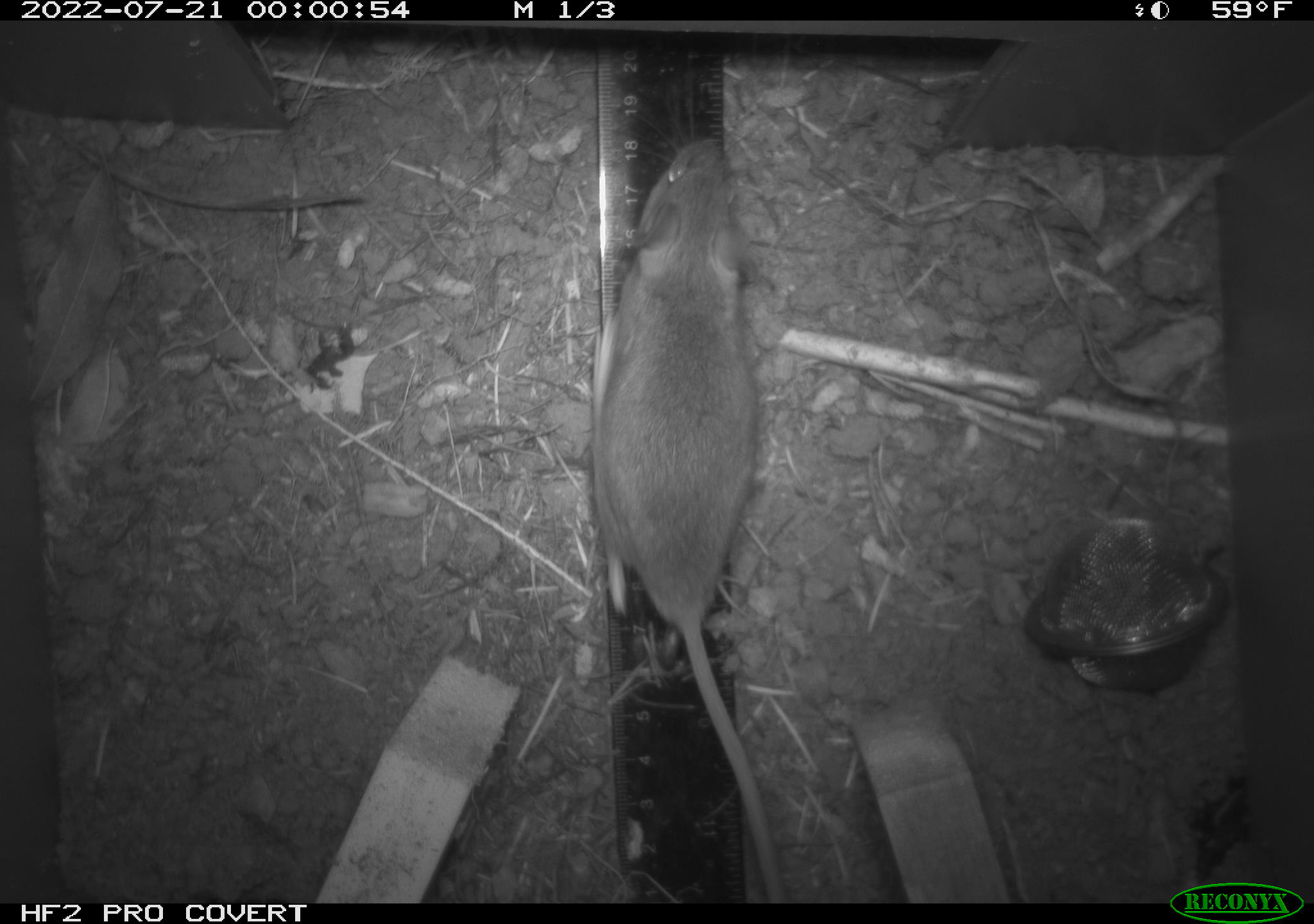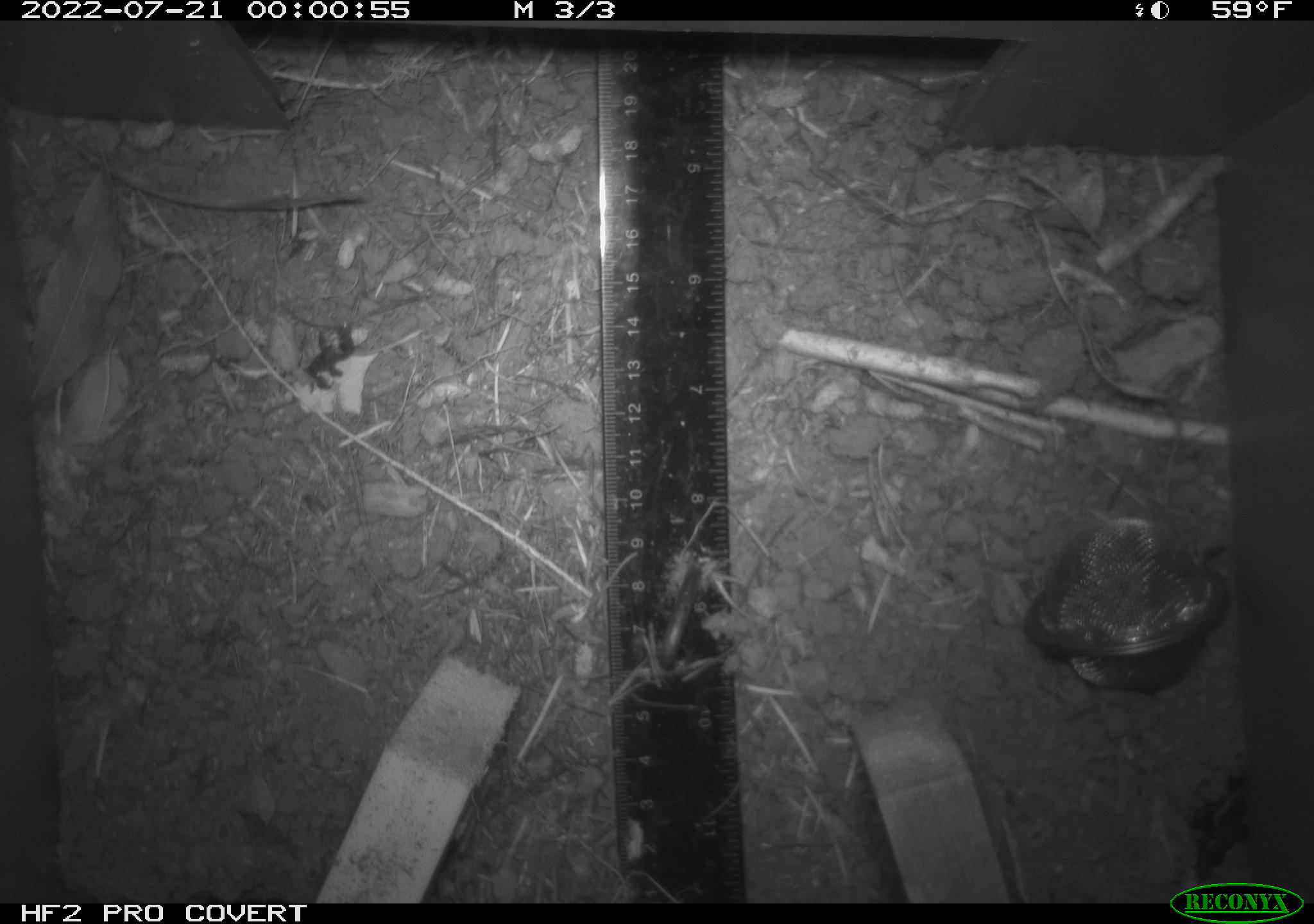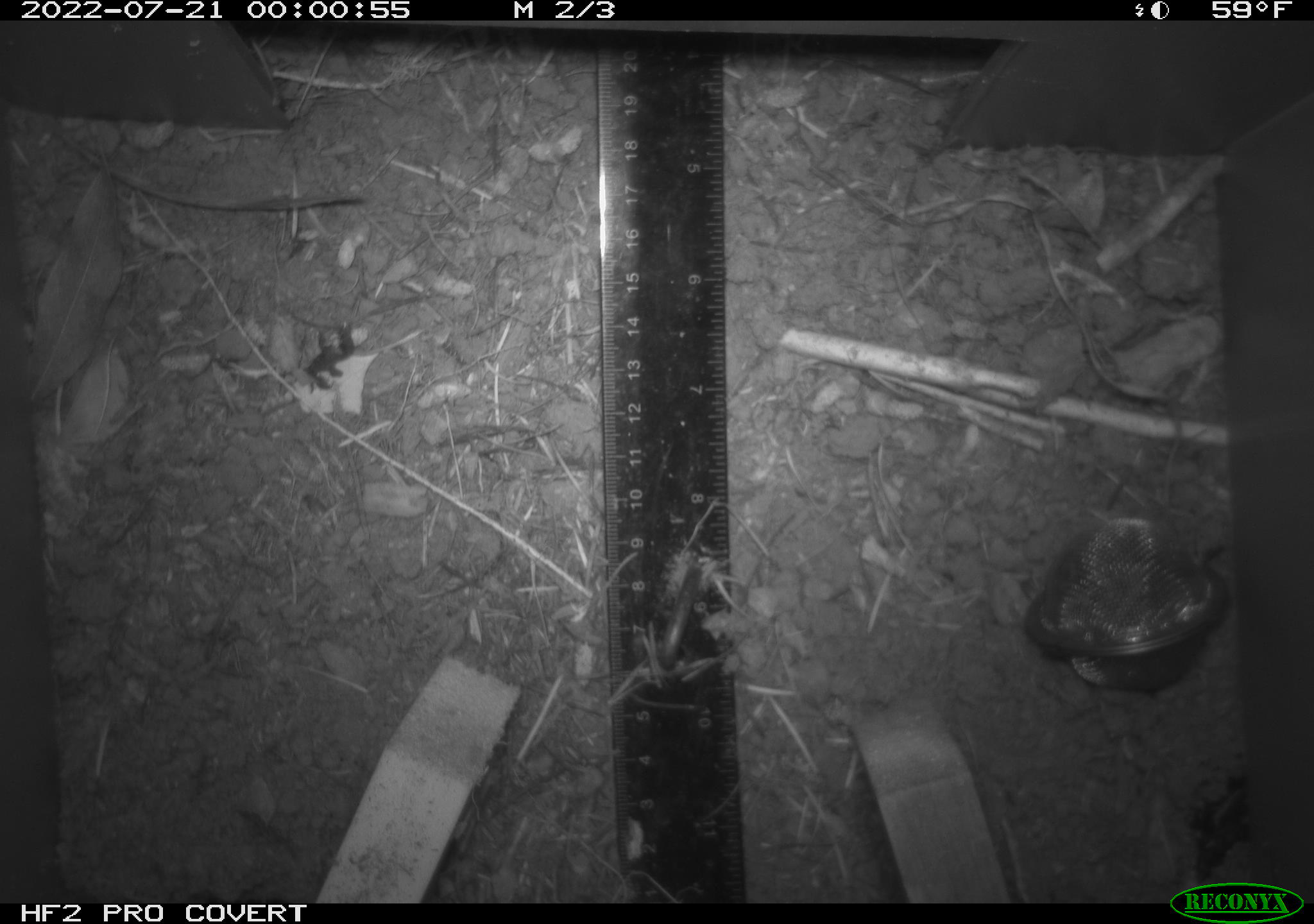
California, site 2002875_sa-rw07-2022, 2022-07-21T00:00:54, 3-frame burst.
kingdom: Animalia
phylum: Chordata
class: Mammalia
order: Rodentia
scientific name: Rodentia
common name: mouse species